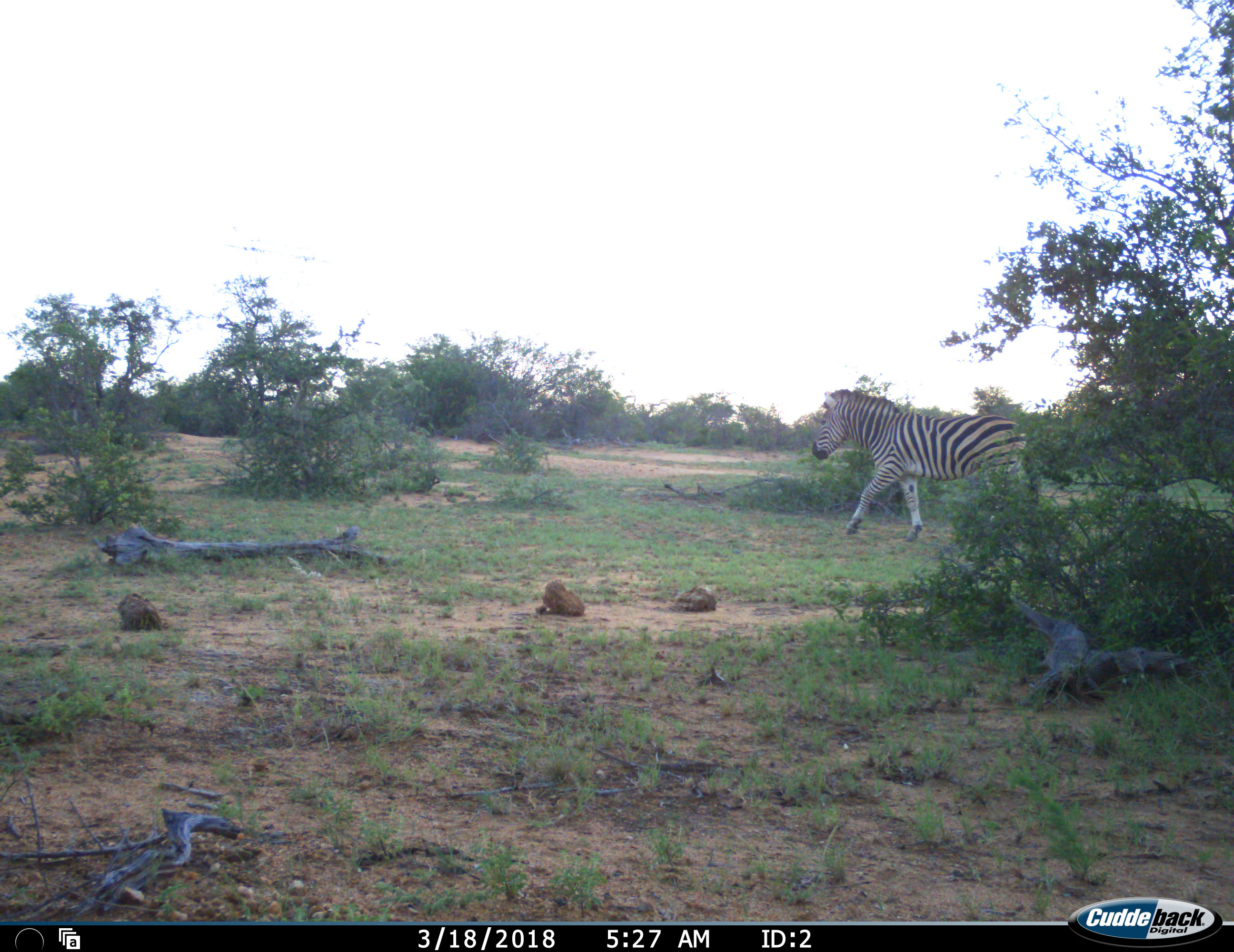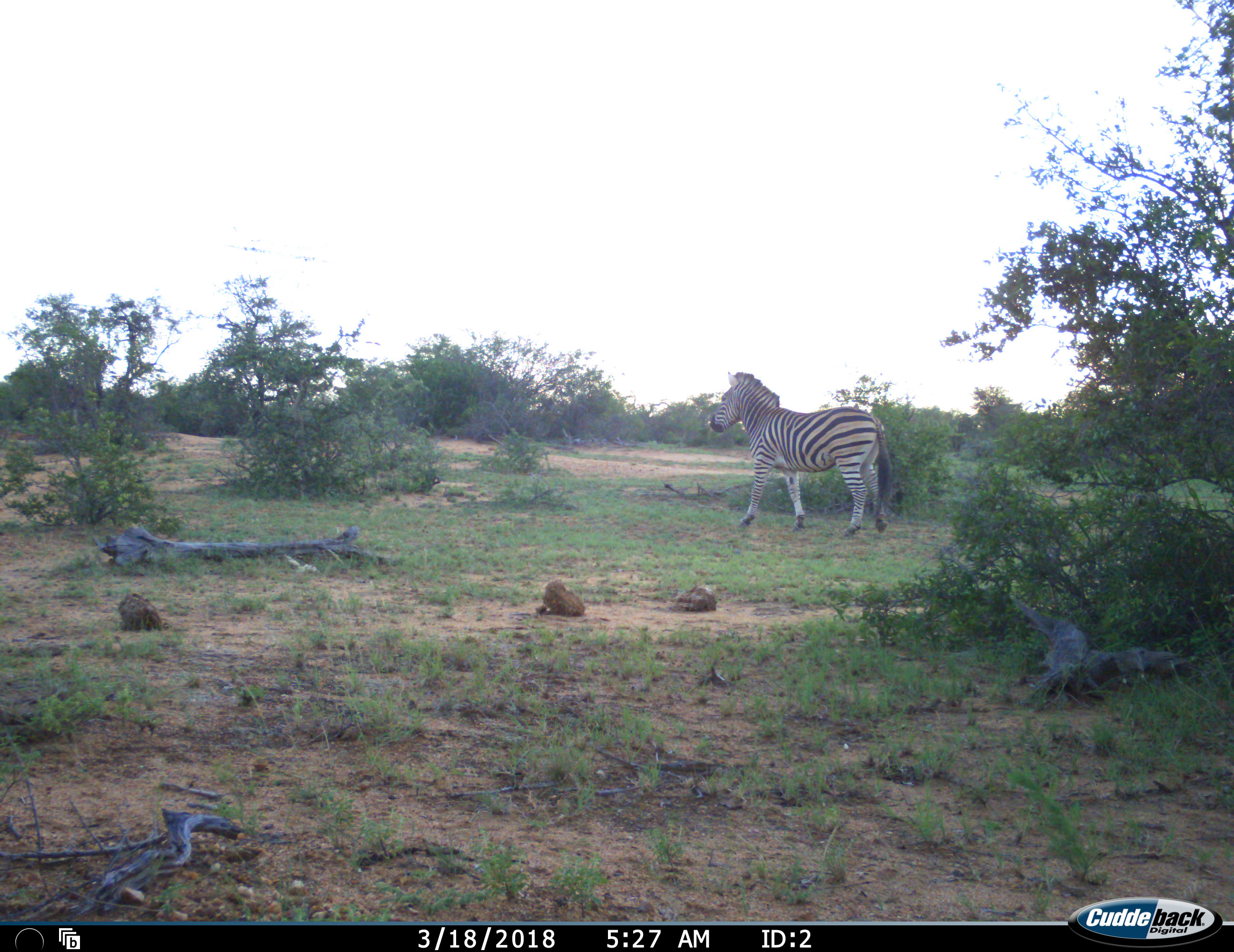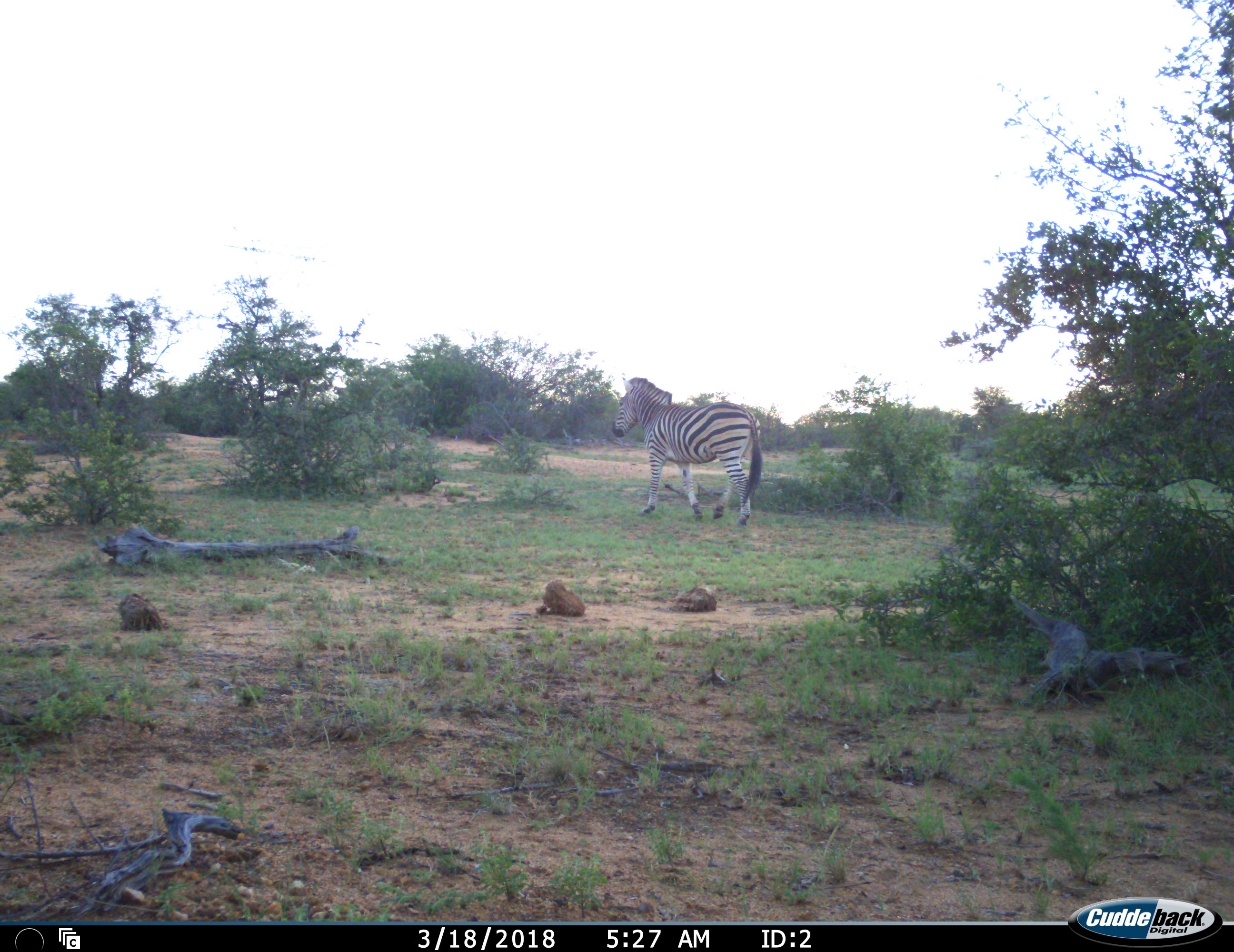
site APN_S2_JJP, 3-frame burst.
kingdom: Animalia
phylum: Chordata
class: Mammalia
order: Perissodactyla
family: Equidae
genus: Equus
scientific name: Equus quagga burchellii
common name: burchell's zebra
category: zebraburchells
Zebraburchells (burchell's zebra) (Equus quagga burchellii), count 1. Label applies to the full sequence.